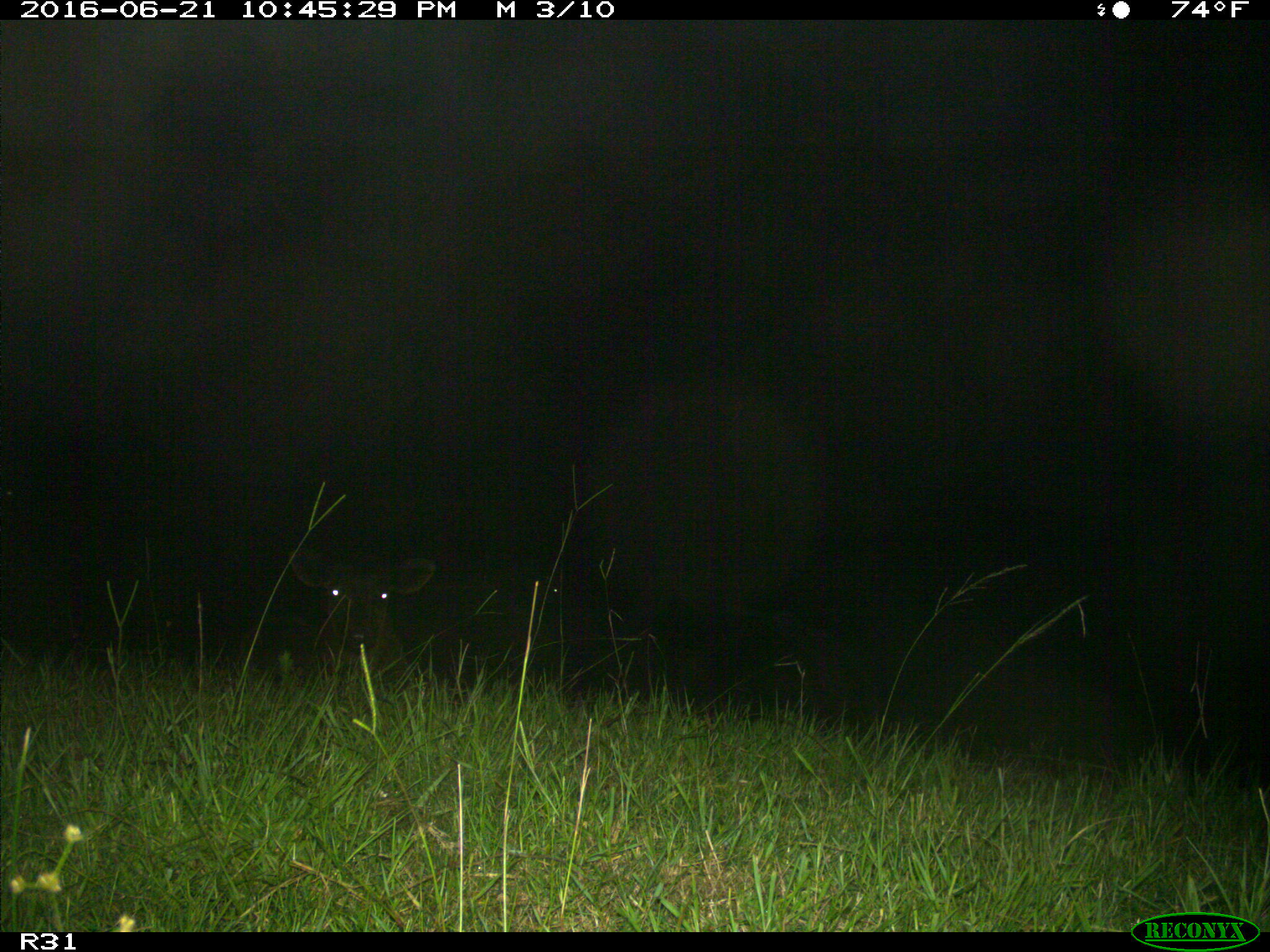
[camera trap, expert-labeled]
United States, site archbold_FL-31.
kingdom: Animalia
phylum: Chordata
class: Mammalia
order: Artiodactyla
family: Bovidae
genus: Bos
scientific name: Bos taurus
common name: domestic cow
Bos taurus (domestic cow).